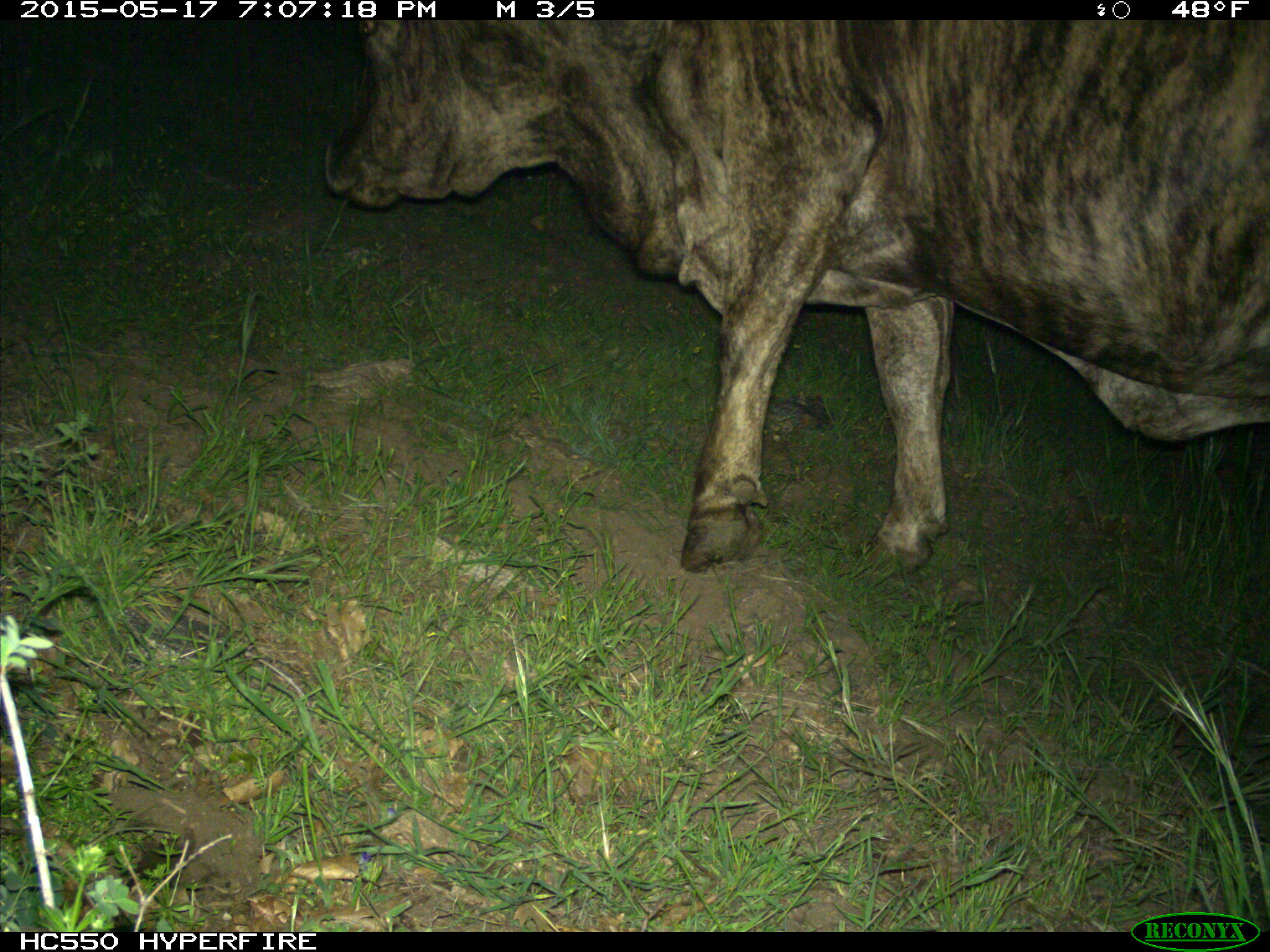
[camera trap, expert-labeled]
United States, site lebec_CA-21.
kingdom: Animalia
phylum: Chordata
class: Mammalia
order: Artiodactyla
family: Bovidae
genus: Bos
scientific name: Bos taurus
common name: domestic cow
Bos taurus (domestic cow).